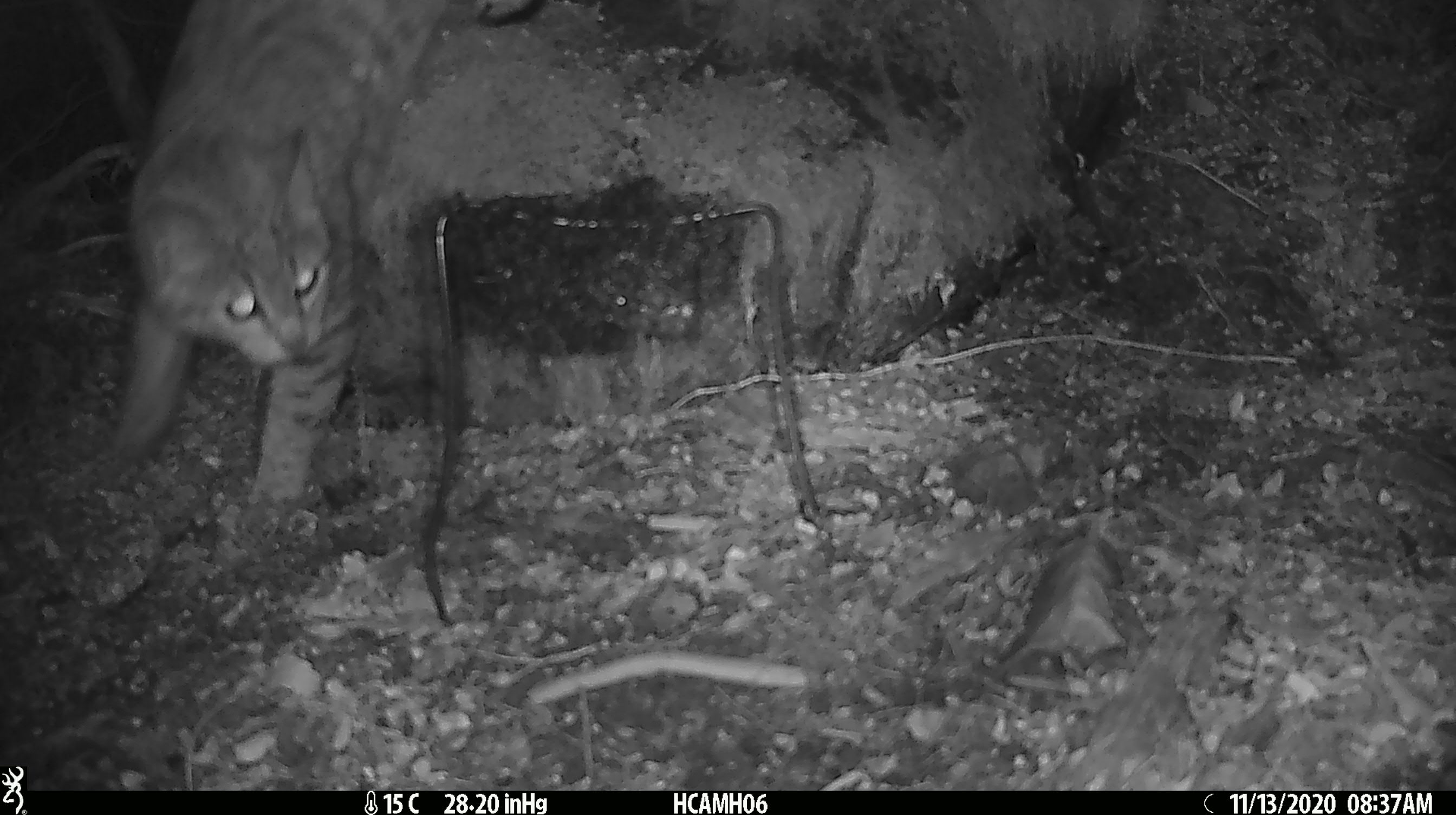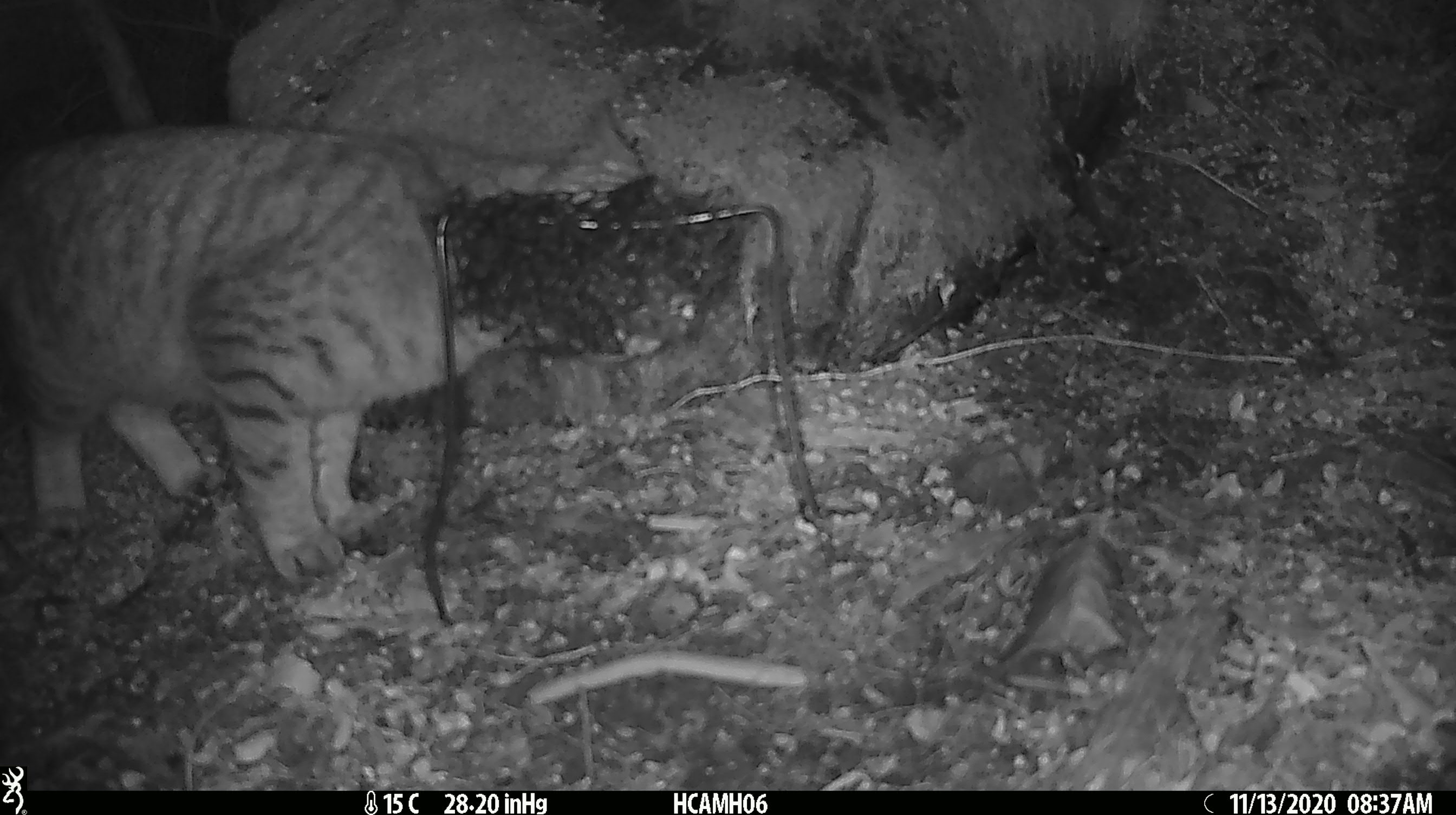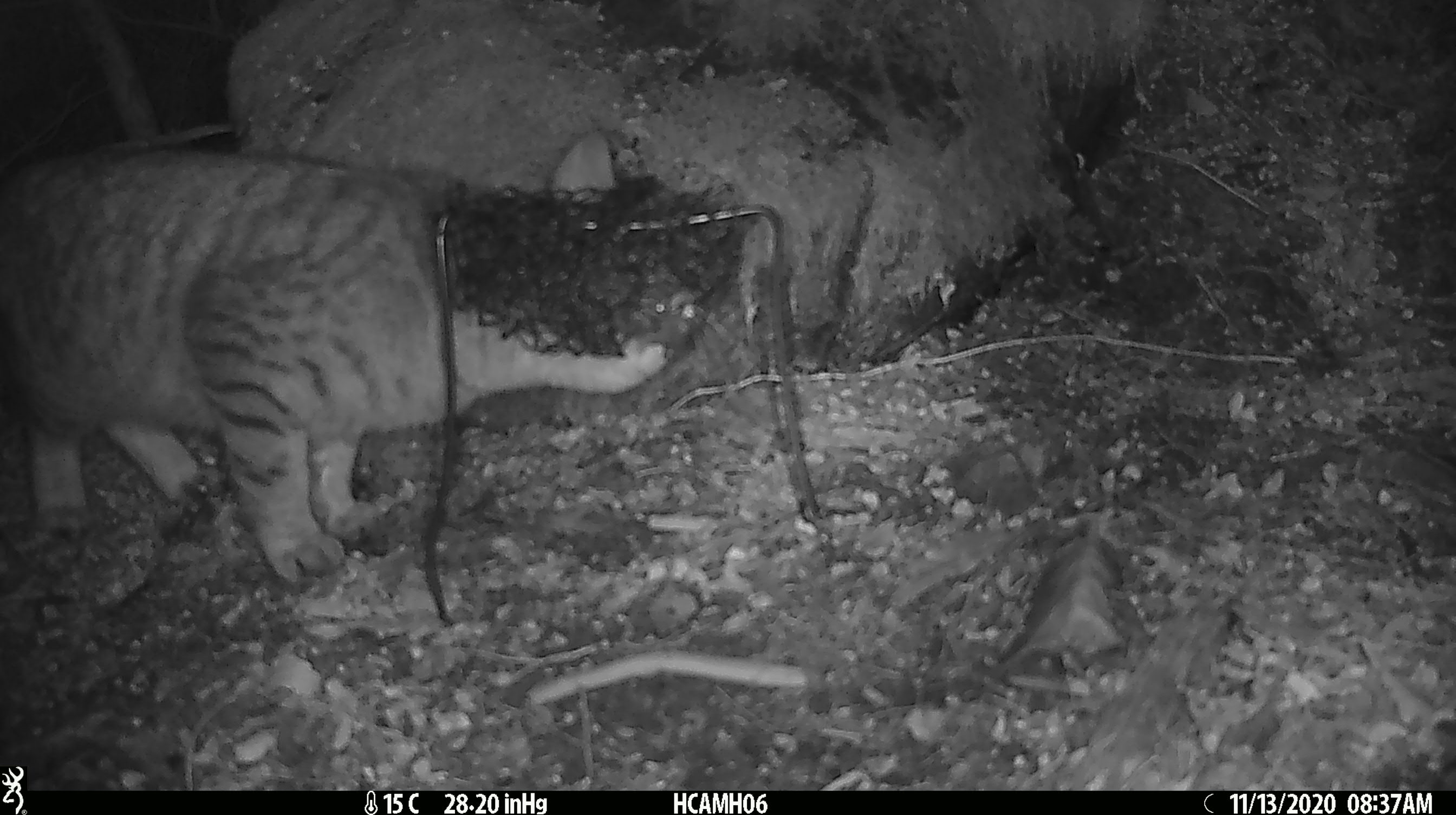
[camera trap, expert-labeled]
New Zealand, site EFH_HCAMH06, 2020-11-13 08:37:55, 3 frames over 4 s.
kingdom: Animalia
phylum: Chordata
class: Mammalia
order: Carnivora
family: Felidae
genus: Felis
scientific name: Felis catus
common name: domestic cat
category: cat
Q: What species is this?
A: Cat (domestic cat) (Felis catus).